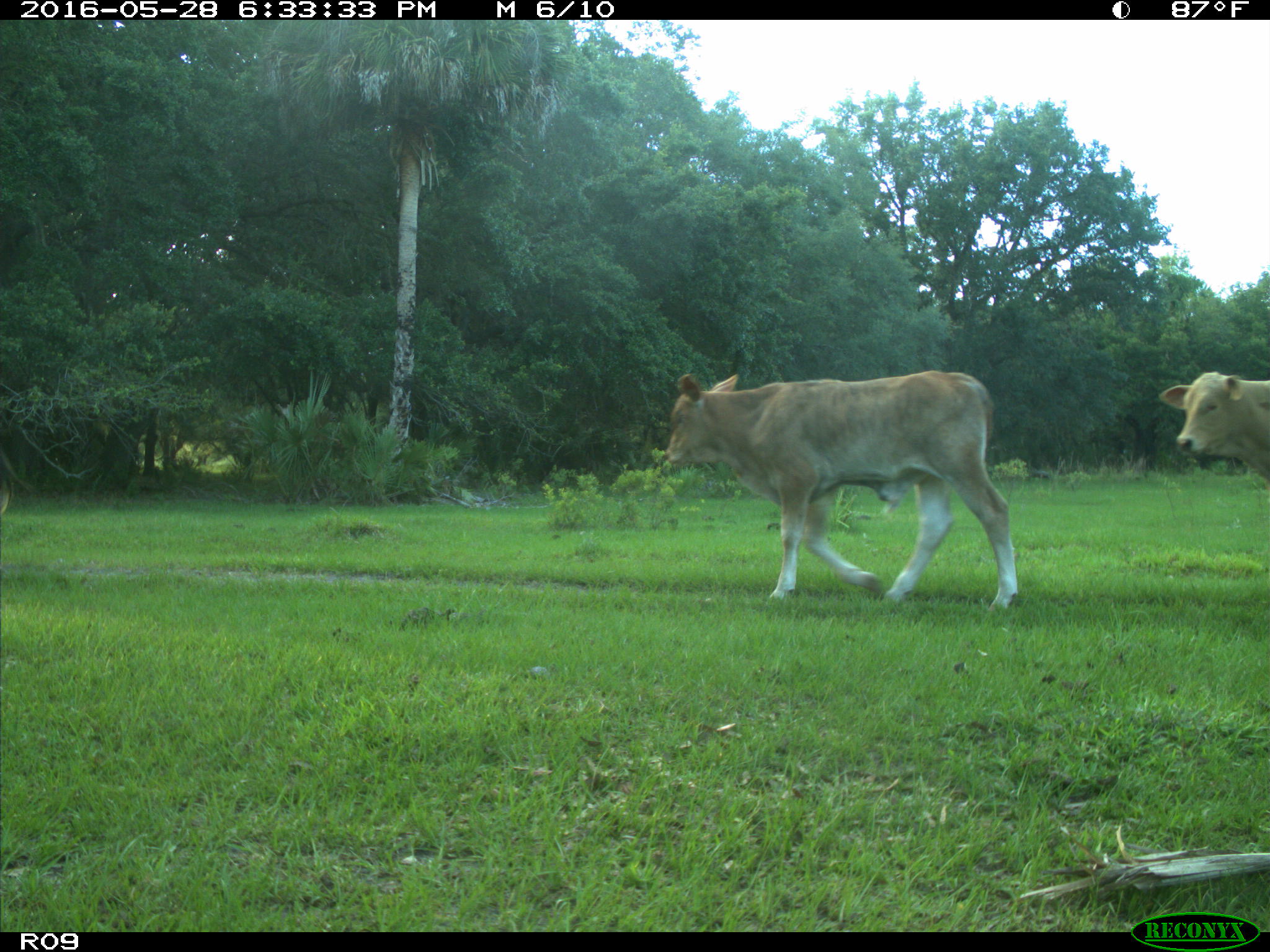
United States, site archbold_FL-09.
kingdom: Animalia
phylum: Chordata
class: Mammalia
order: Artiodactyla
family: Bovidae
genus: Bos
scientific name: Bos taurus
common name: domestic cow